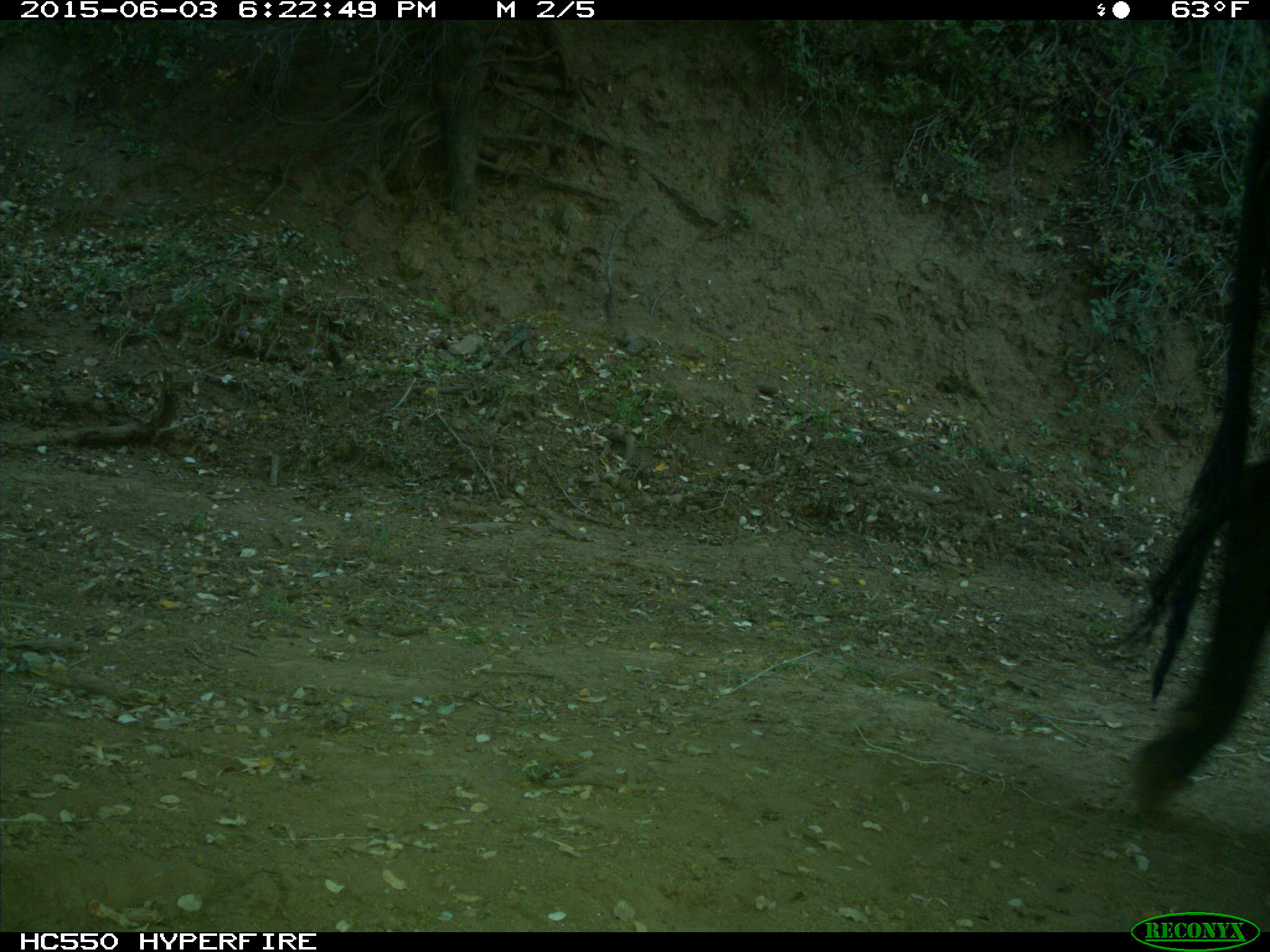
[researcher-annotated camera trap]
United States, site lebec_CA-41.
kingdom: Animalia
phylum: Chordata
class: Mammalia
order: Artiodactyla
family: Bovidae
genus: Bos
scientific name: Bos taurus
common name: domestic cow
Bos taurus (domestic cow).